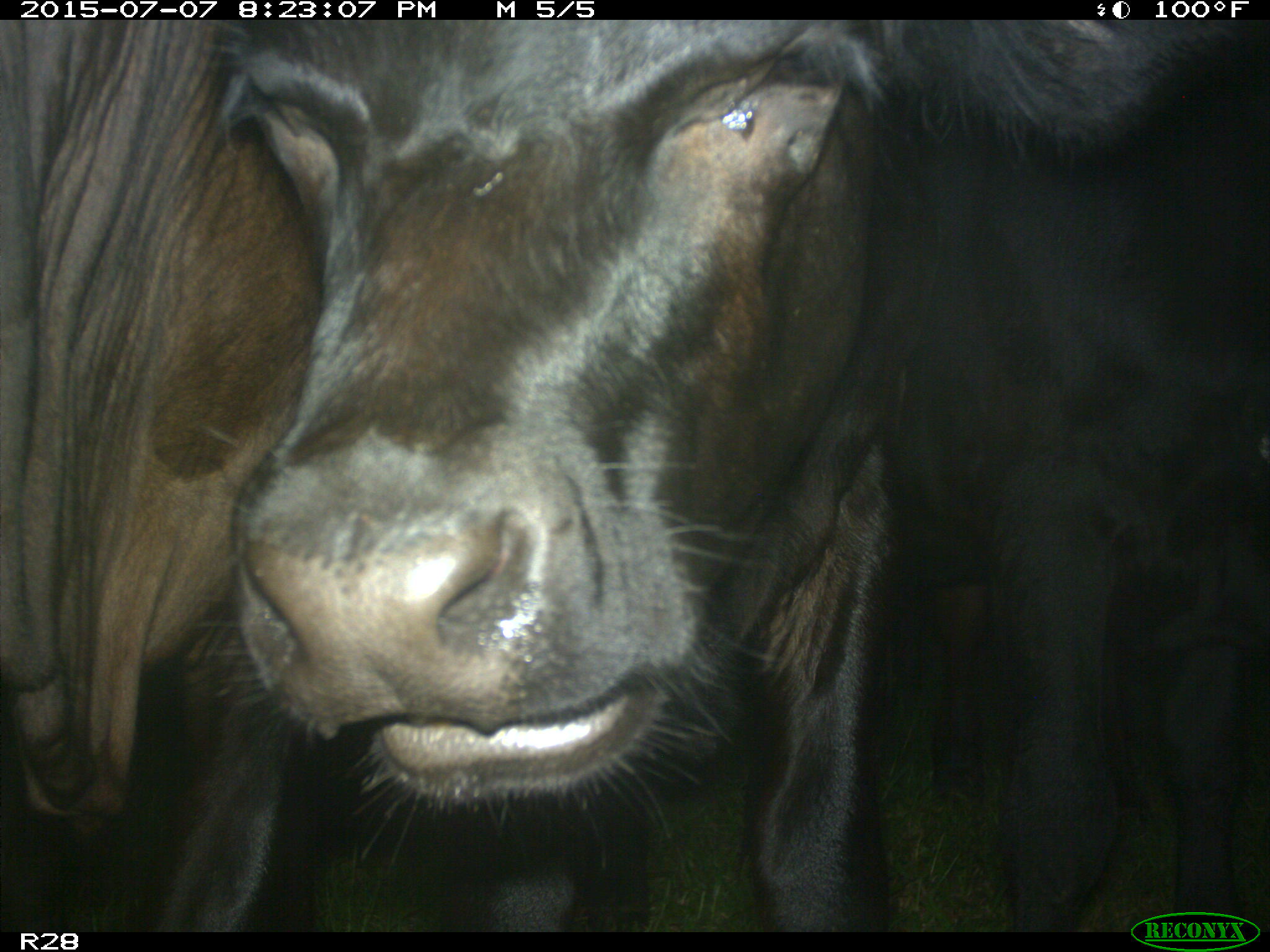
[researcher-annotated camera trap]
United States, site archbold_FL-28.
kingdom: Animalia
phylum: Chordata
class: Mammalia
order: Artiodactyla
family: Bovidae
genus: Bos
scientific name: Bos taurus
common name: domestic cow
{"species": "Bos taurus (domestic cow)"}